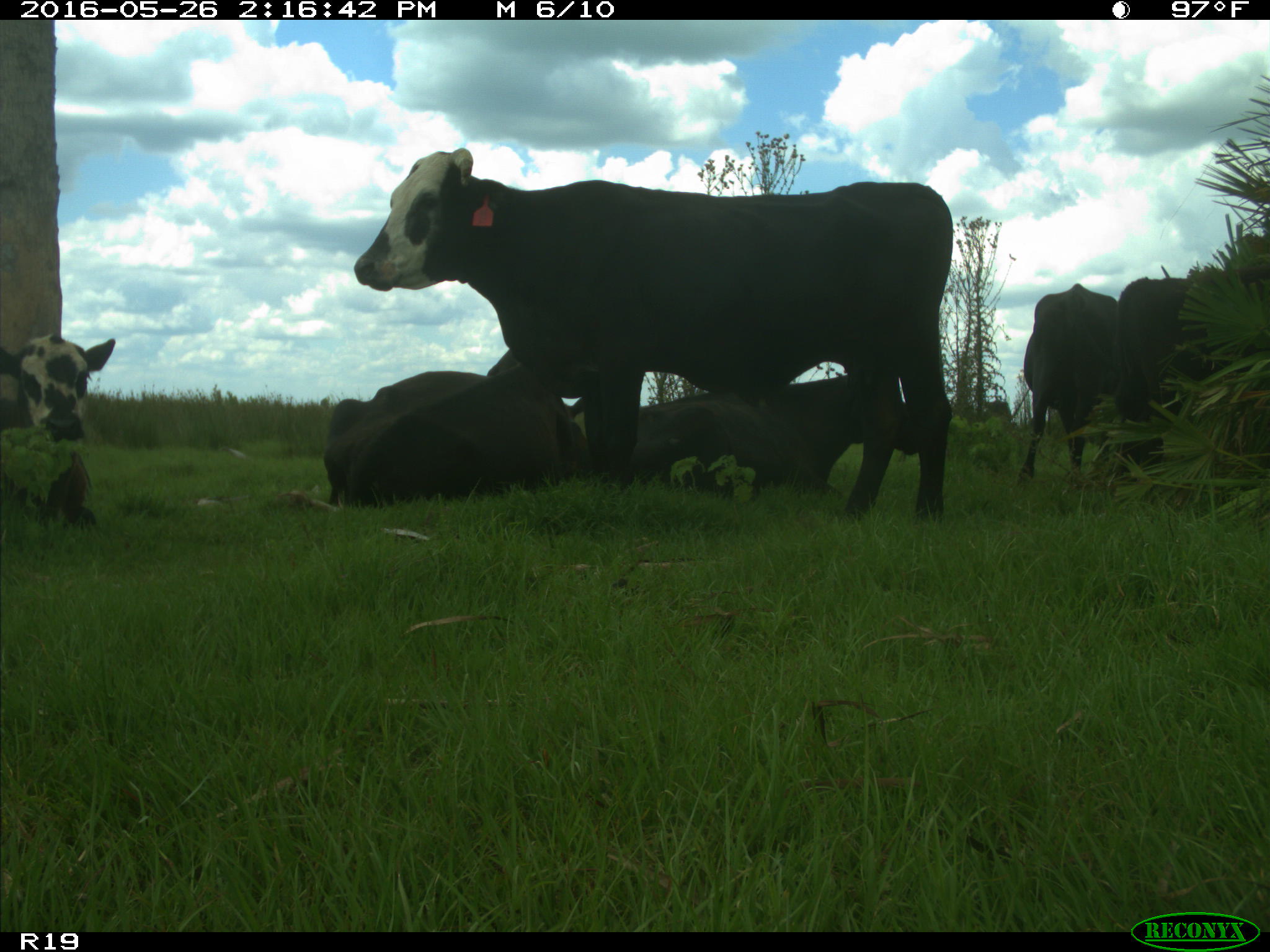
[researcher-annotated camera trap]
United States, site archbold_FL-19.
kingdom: Animalia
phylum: Chordata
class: Mammalia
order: Artiodactyla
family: Bovidae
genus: Bos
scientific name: Bos taurus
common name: domestic cow